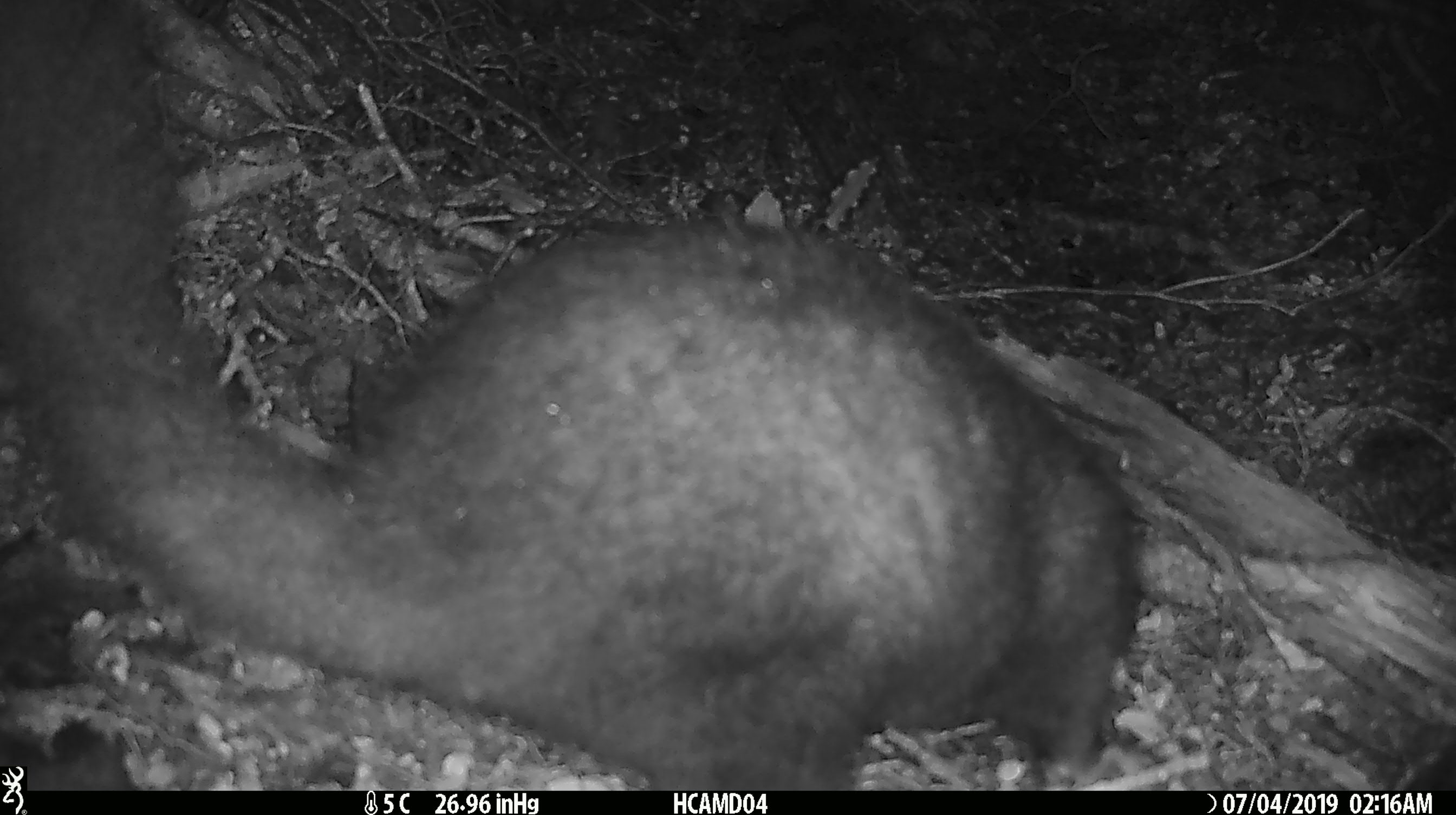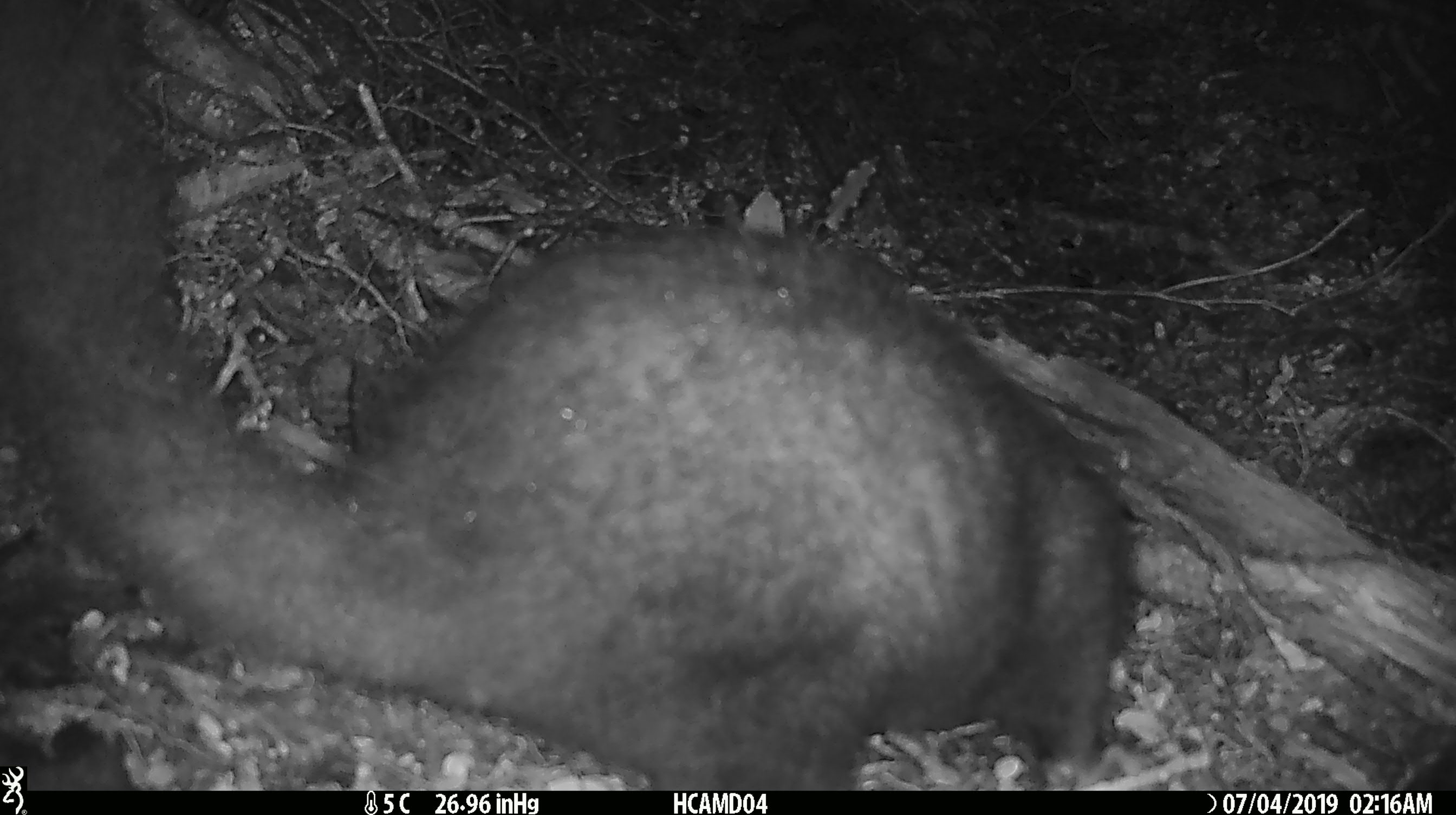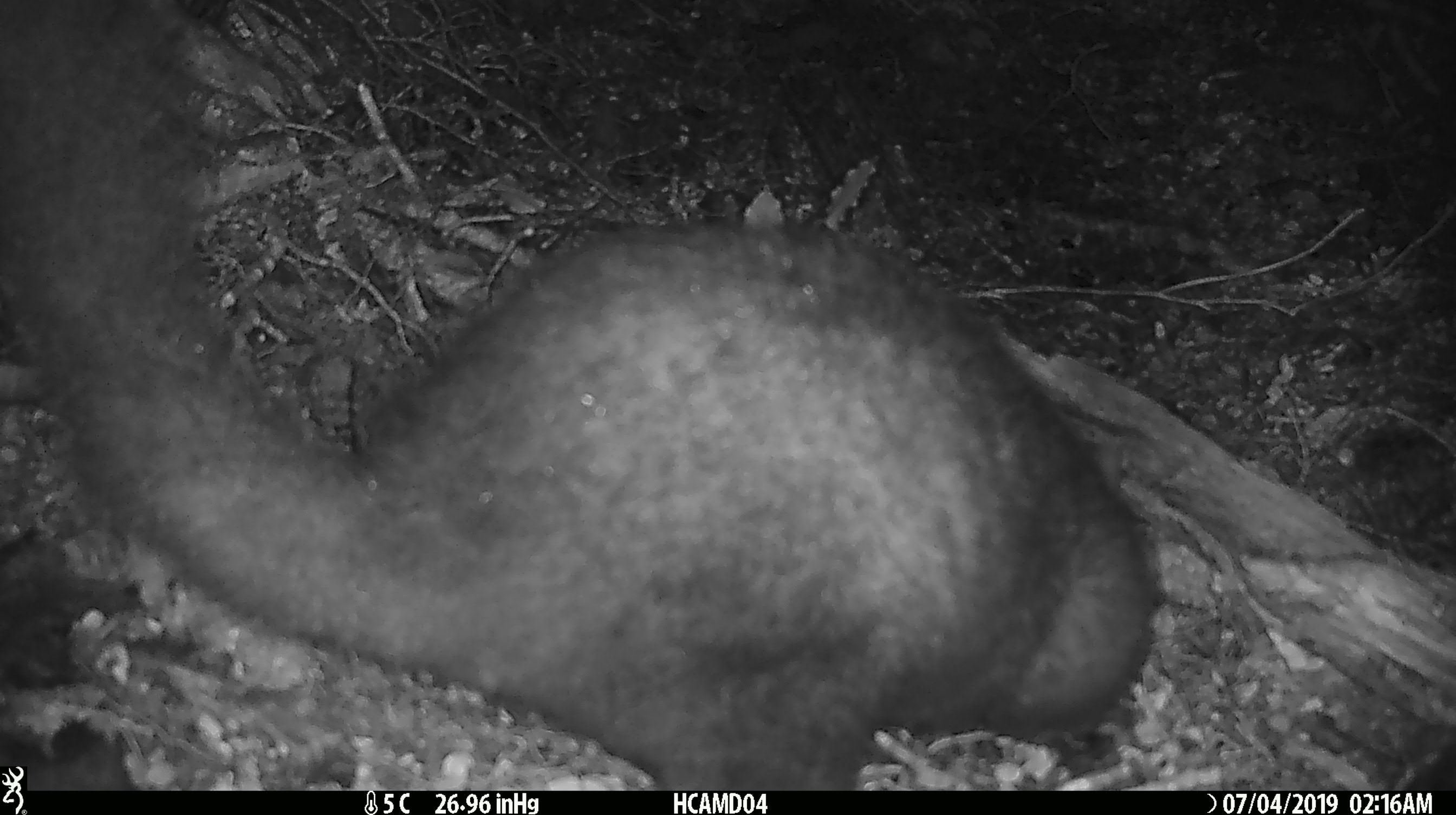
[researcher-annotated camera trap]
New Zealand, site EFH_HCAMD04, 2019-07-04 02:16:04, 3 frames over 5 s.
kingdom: Animalia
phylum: Chordata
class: Mammalia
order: Diprotodontia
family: Phalangeridae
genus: Trichosurus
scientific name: Trichosurus vulpecula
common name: common brushtail possum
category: possum